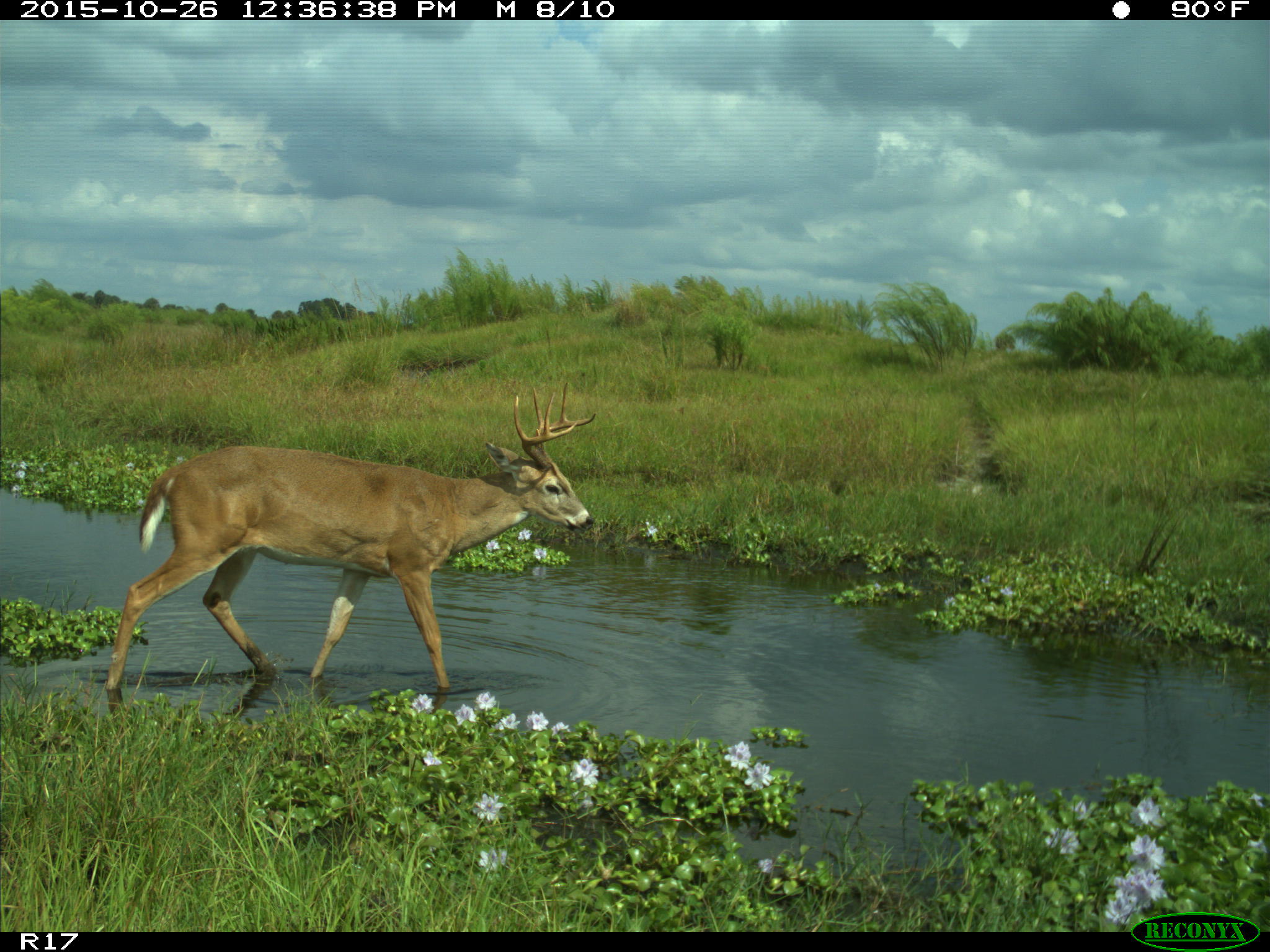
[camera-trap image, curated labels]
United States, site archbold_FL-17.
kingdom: Animalia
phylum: Chordata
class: Mammalia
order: Artiodactyla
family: Cervidae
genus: Odocoileus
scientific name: Odocoileus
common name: deer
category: unidentified deer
Unidentified deer (deer) (Odocoileus).